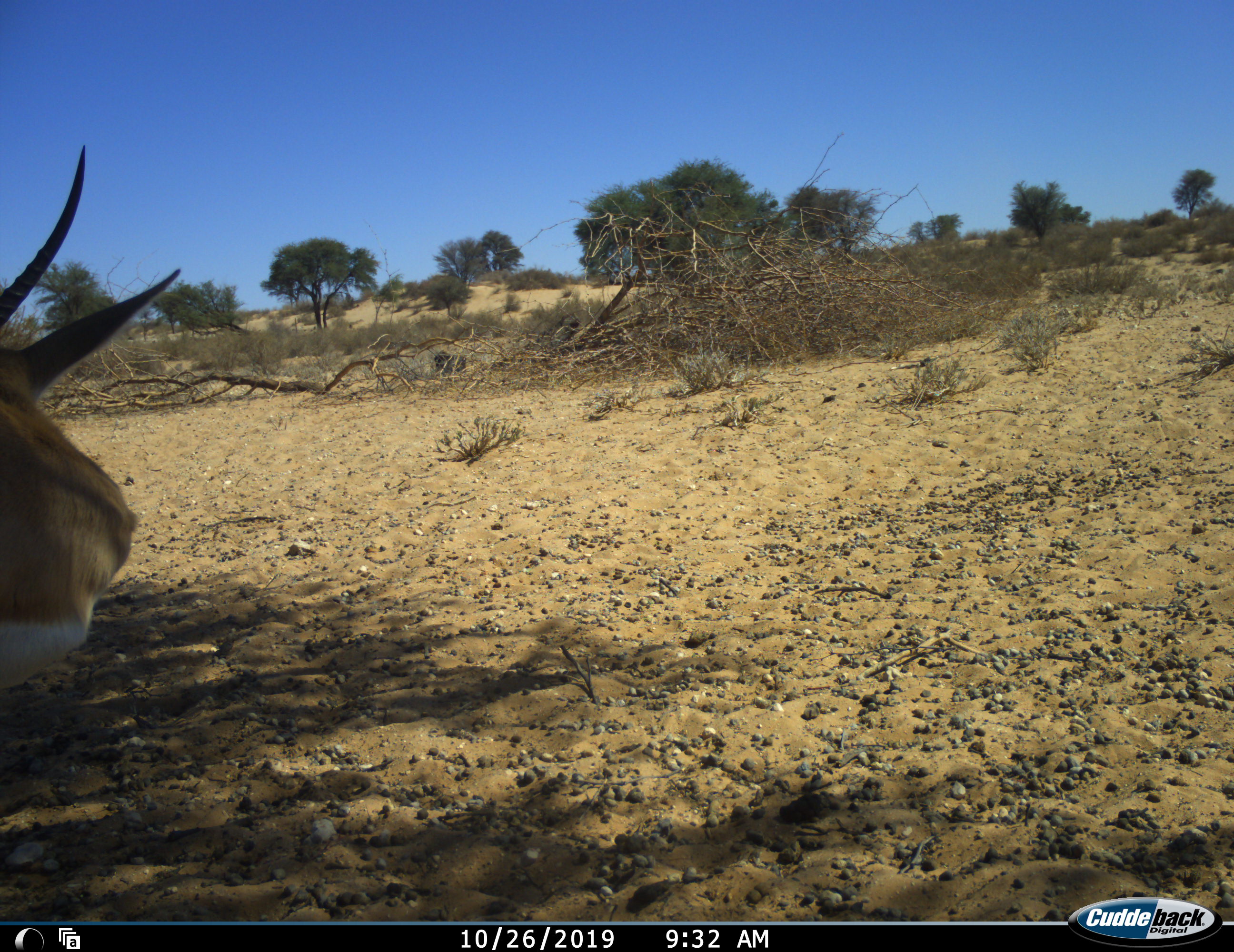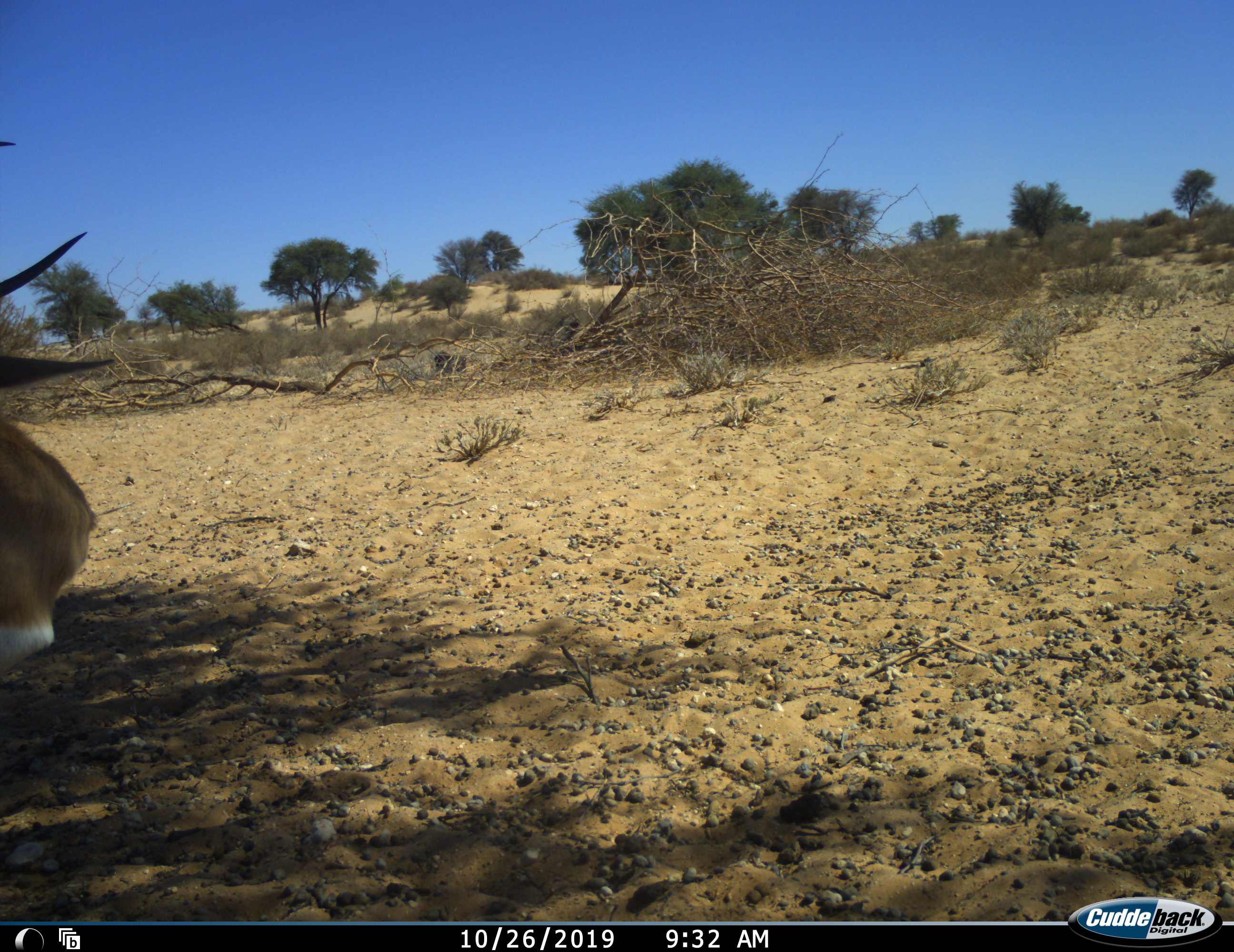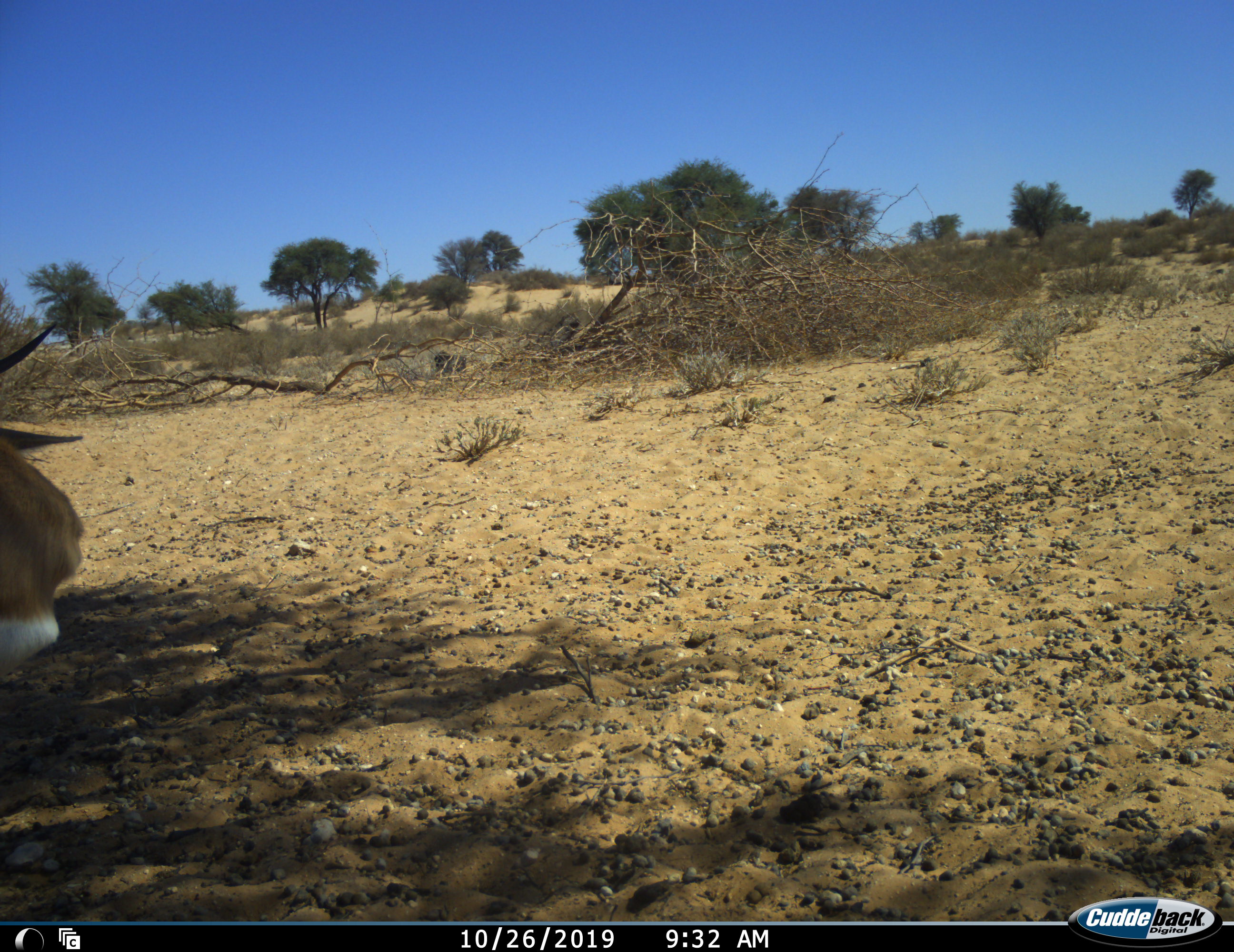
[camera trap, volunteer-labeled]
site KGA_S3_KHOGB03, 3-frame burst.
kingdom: Animalia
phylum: Chordata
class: Mammalia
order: Artiodactyla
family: Bovidae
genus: Antidorcas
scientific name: Antidorcas marsupialis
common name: springbok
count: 1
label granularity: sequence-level